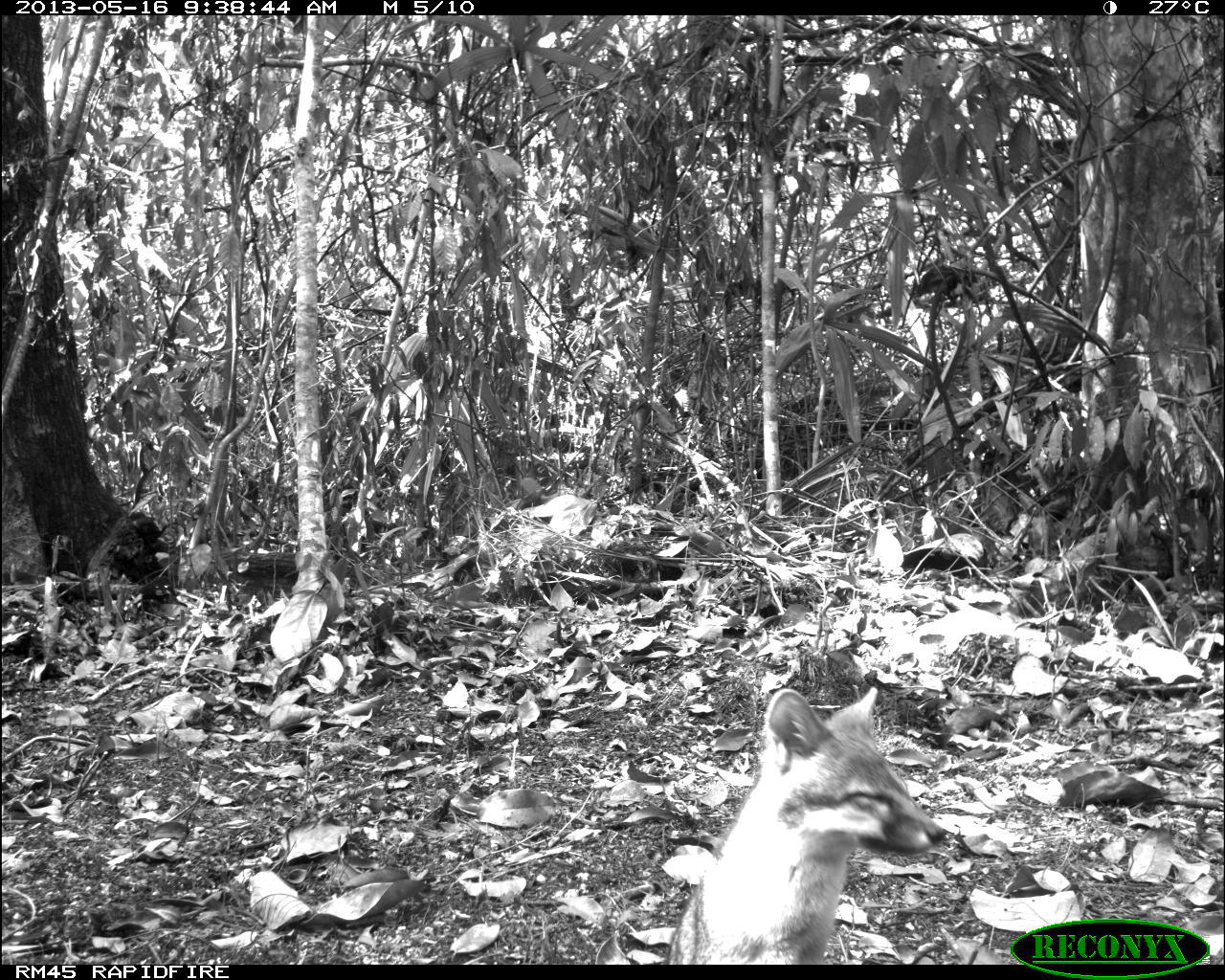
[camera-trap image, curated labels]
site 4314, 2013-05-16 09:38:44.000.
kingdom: Animalia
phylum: Chordata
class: Mammalia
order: Carnivora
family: Canidae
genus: Urocyon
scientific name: Urocyon cinereoargenteus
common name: gray fox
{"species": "Urocyon cinereoargenteus (gray fox)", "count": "1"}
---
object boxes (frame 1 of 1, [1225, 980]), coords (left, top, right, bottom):
urocyon cinereoargenteus: (664, 686, 947, 965)